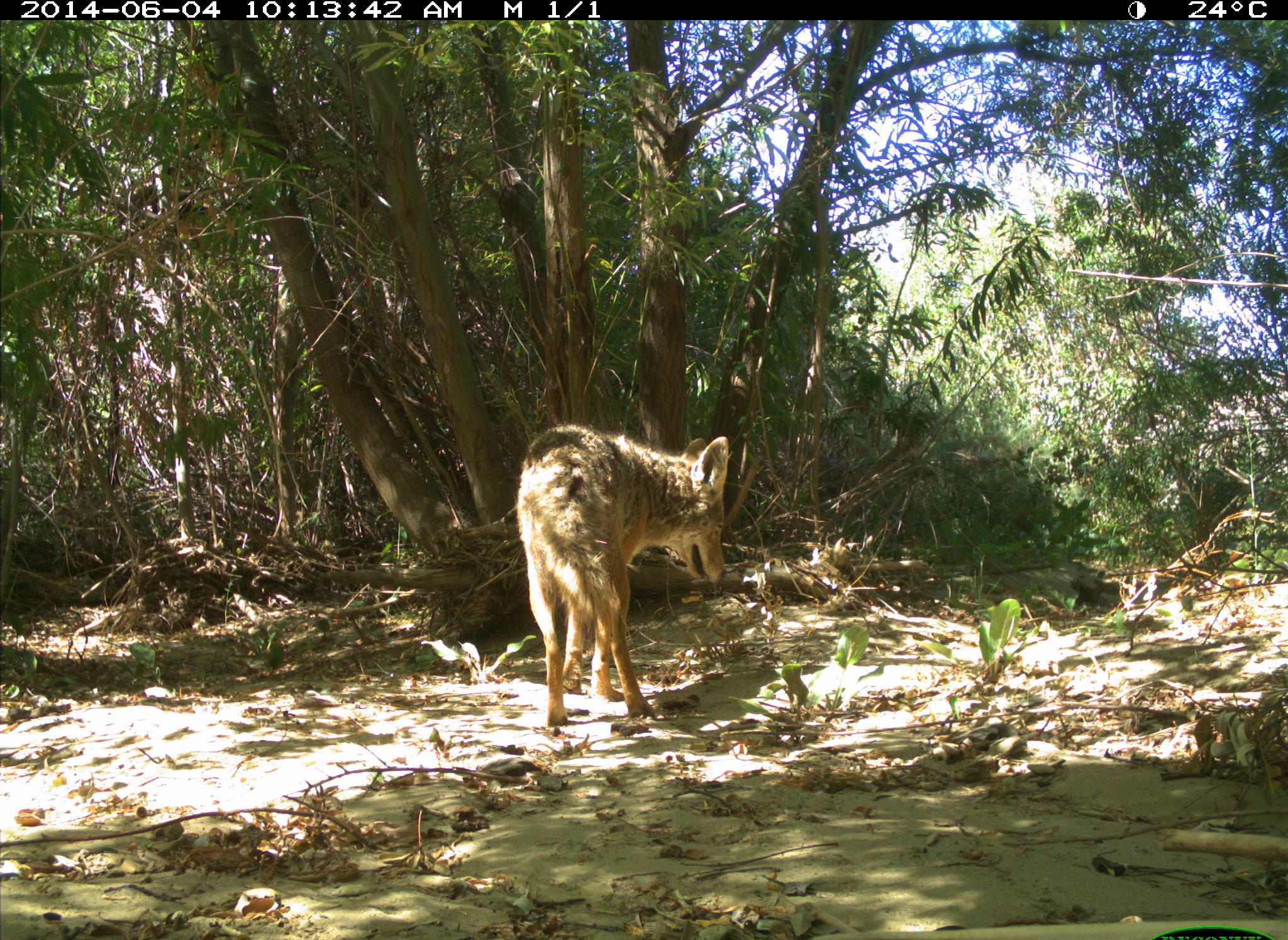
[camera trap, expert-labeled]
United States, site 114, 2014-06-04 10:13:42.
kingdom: Animalia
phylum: Chordata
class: Mammalia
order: Carnivora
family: Canidae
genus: Canis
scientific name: Canis latrans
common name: coyote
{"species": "coyote (Canis latrans)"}